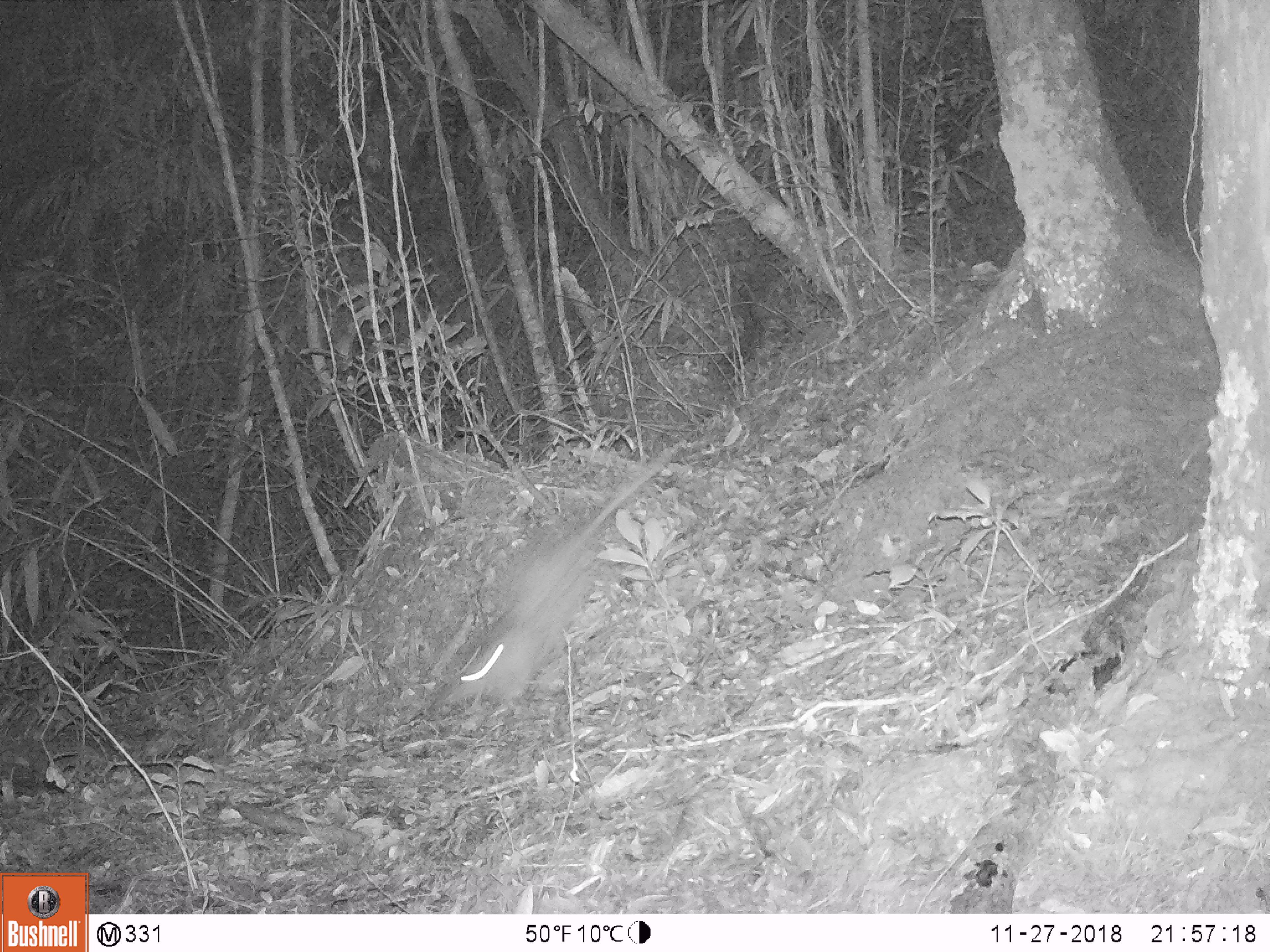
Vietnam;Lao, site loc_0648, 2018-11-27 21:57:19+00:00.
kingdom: Animalia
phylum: Chordata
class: Mammalia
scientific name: Mammalia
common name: mammal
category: unidentified small mammal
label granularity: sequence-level